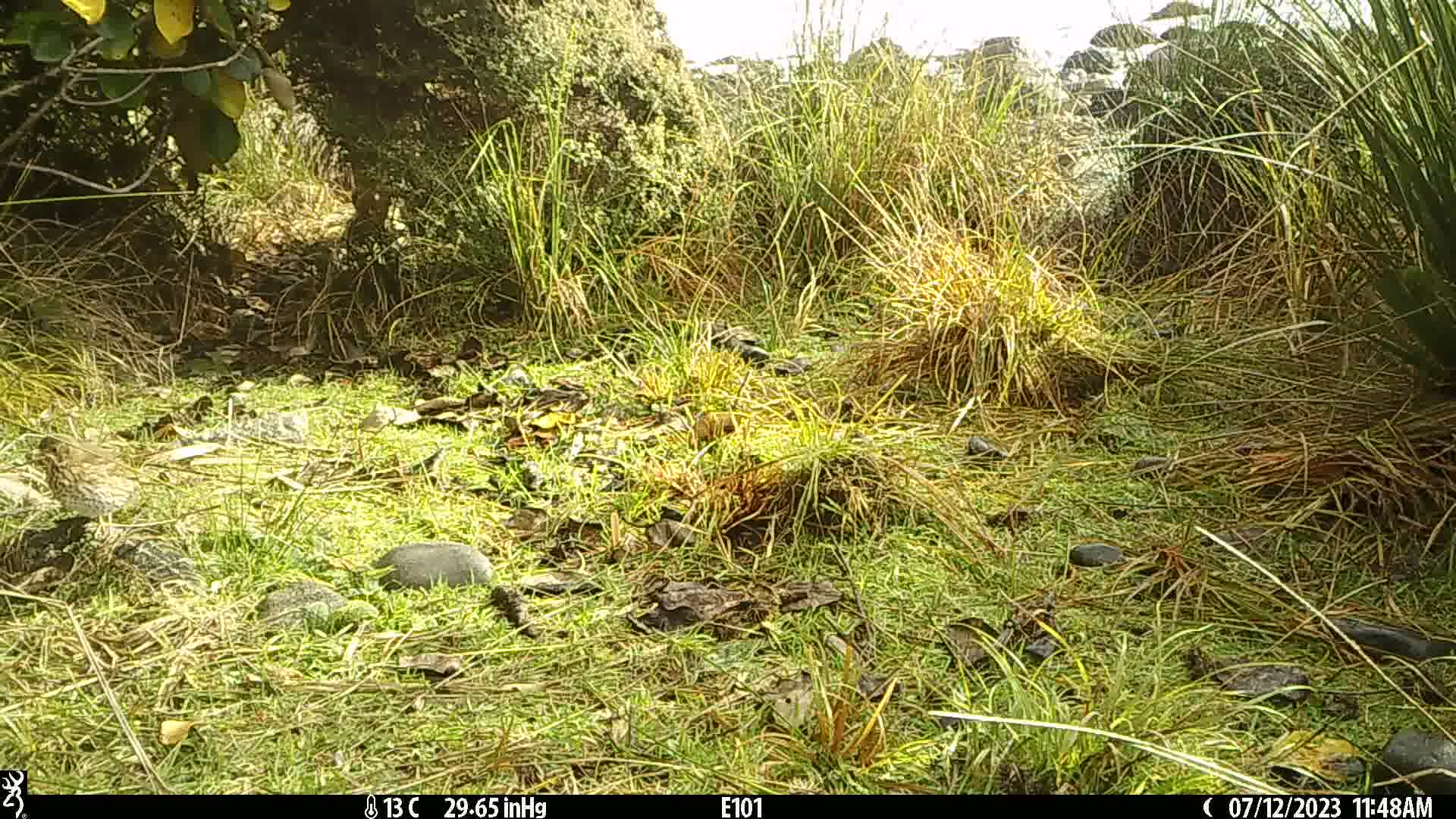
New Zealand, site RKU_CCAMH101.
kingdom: Animalia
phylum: Chordata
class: Aves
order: Passeriformes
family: Turdidae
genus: Turdus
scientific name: Turdus philomelos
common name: song thrush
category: thrush